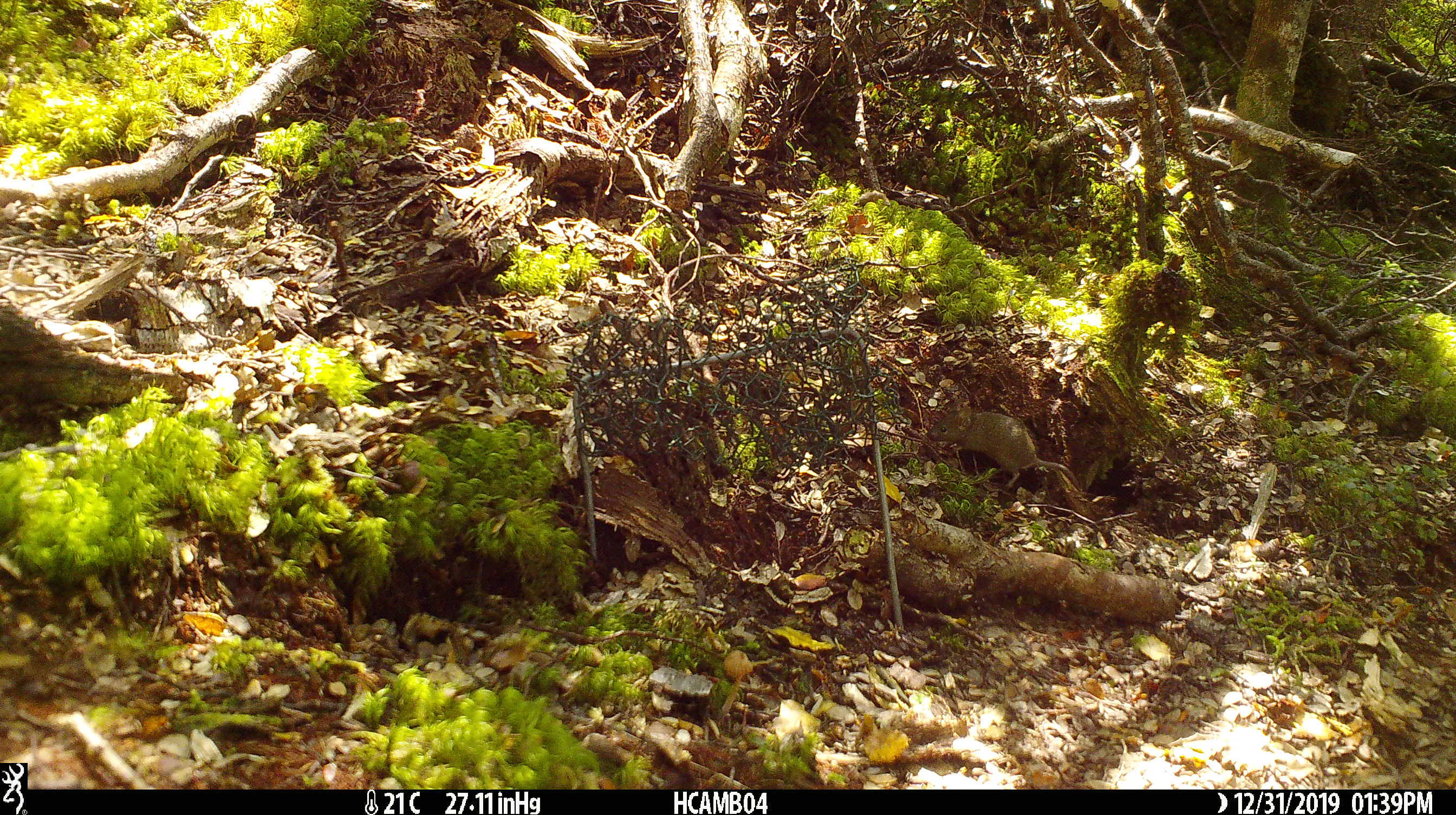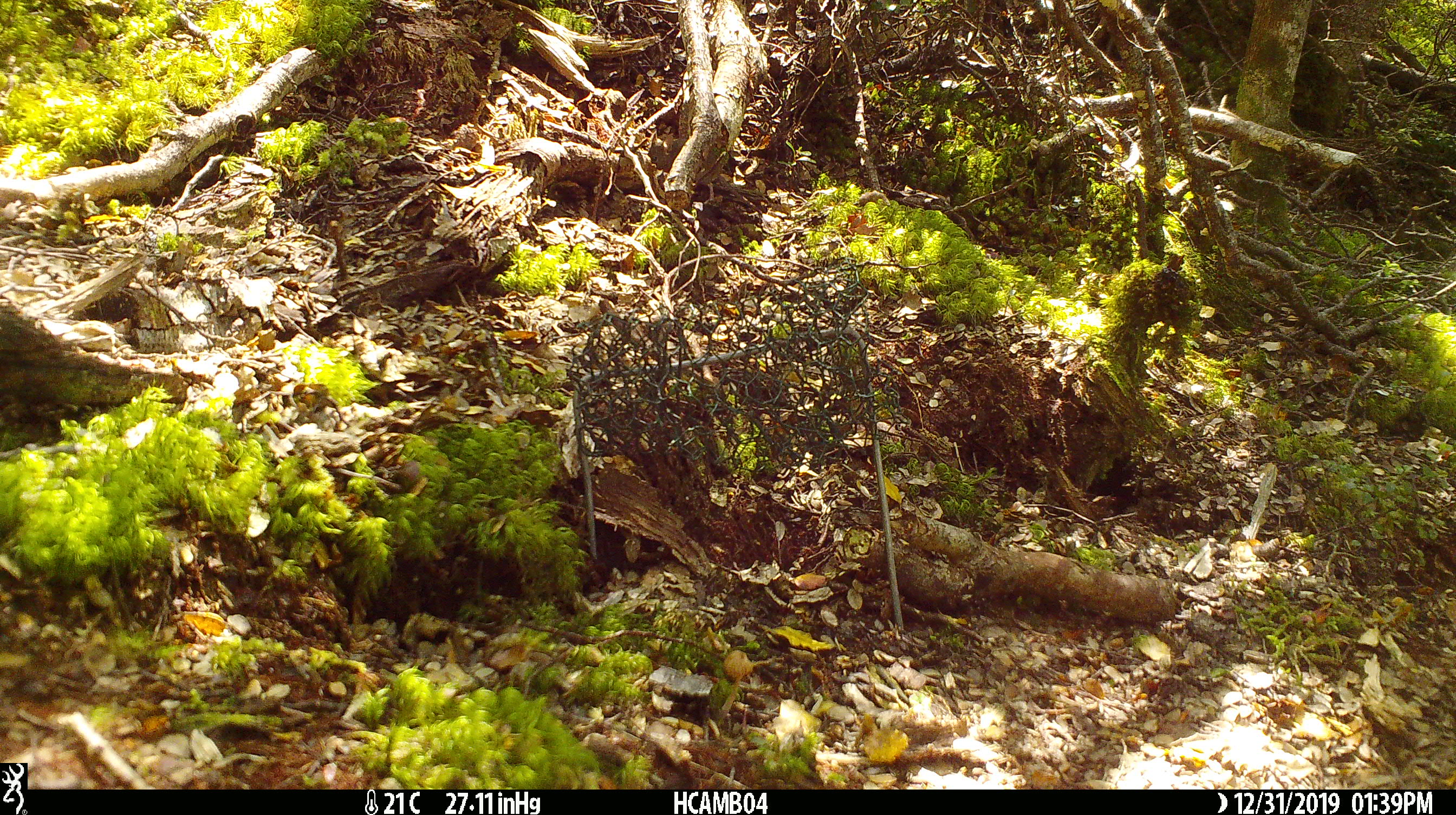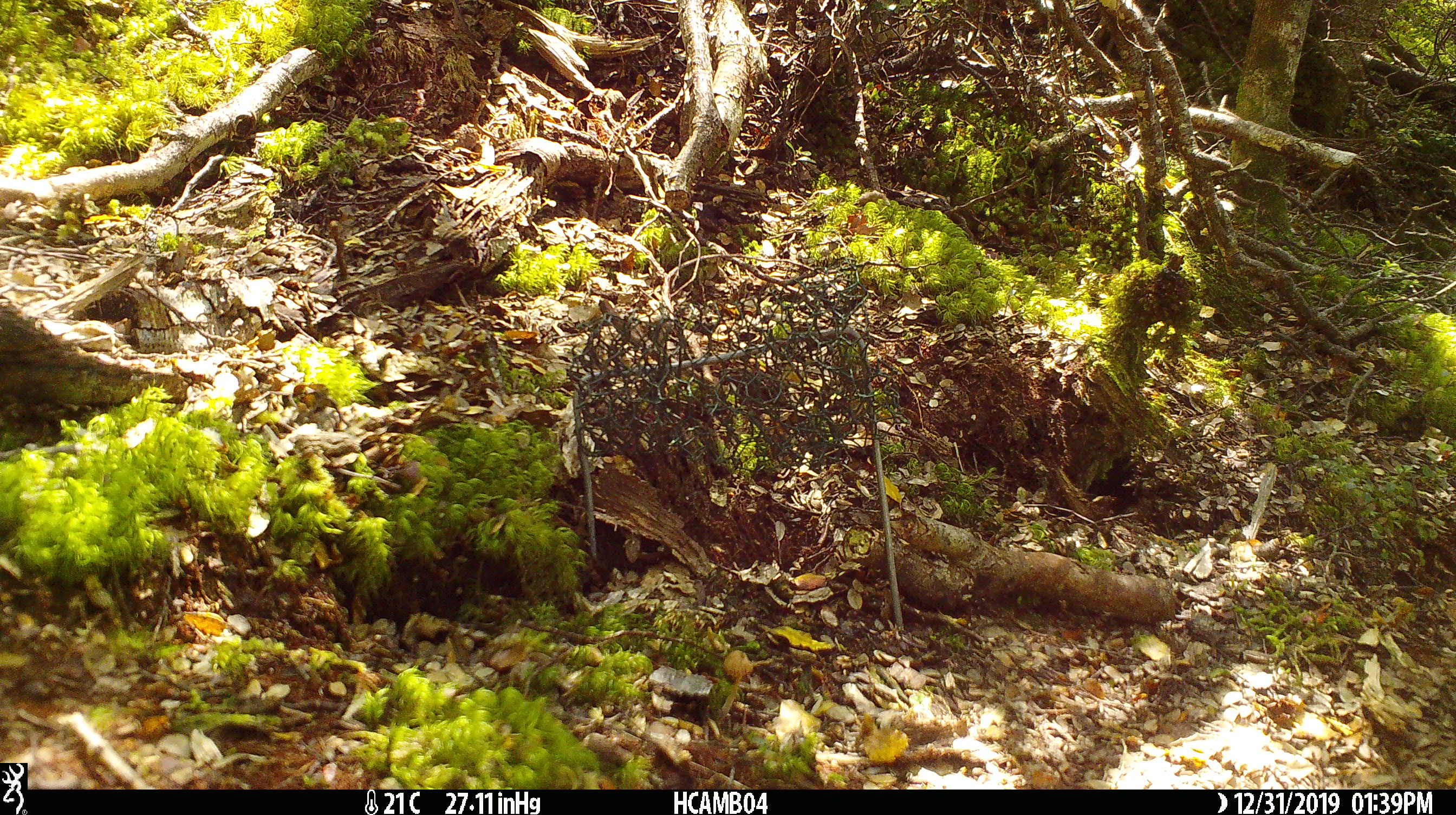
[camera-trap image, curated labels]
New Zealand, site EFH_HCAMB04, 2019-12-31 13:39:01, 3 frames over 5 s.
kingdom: Animalia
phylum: Chordata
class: Mammalia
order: Rodentia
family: Muridae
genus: Mus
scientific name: Mus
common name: mouse